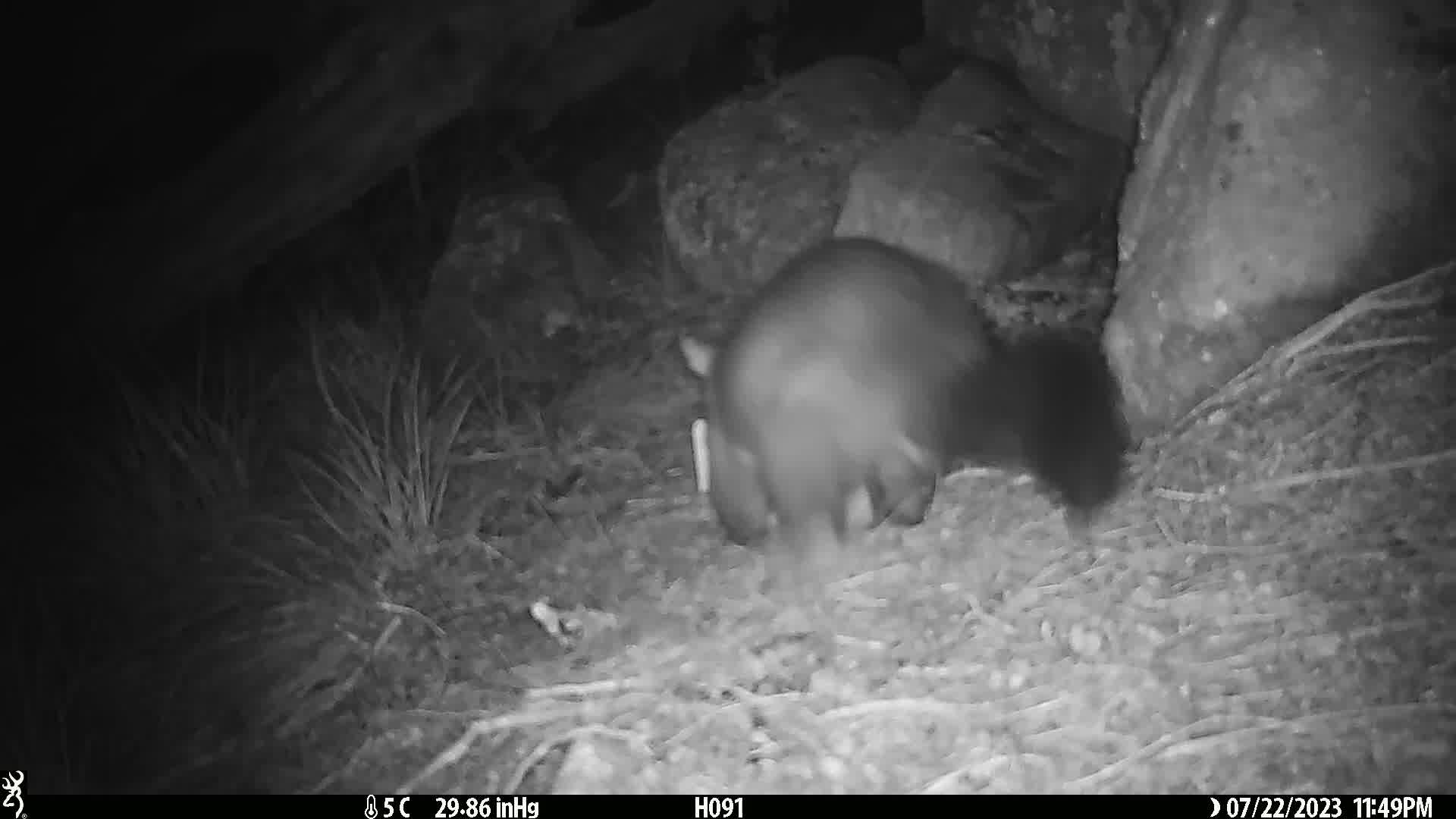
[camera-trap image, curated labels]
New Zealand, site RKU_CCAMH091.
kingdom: Animalia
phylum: Chordata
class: Mammalia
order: Diprotodontia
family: Phalangeridae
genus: Trichosurus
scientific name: Trichosurus vulpecula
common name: common brushtail possum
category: possum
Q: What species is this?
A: Possum (common brushtail possum) (Trichosurus vulpecula).